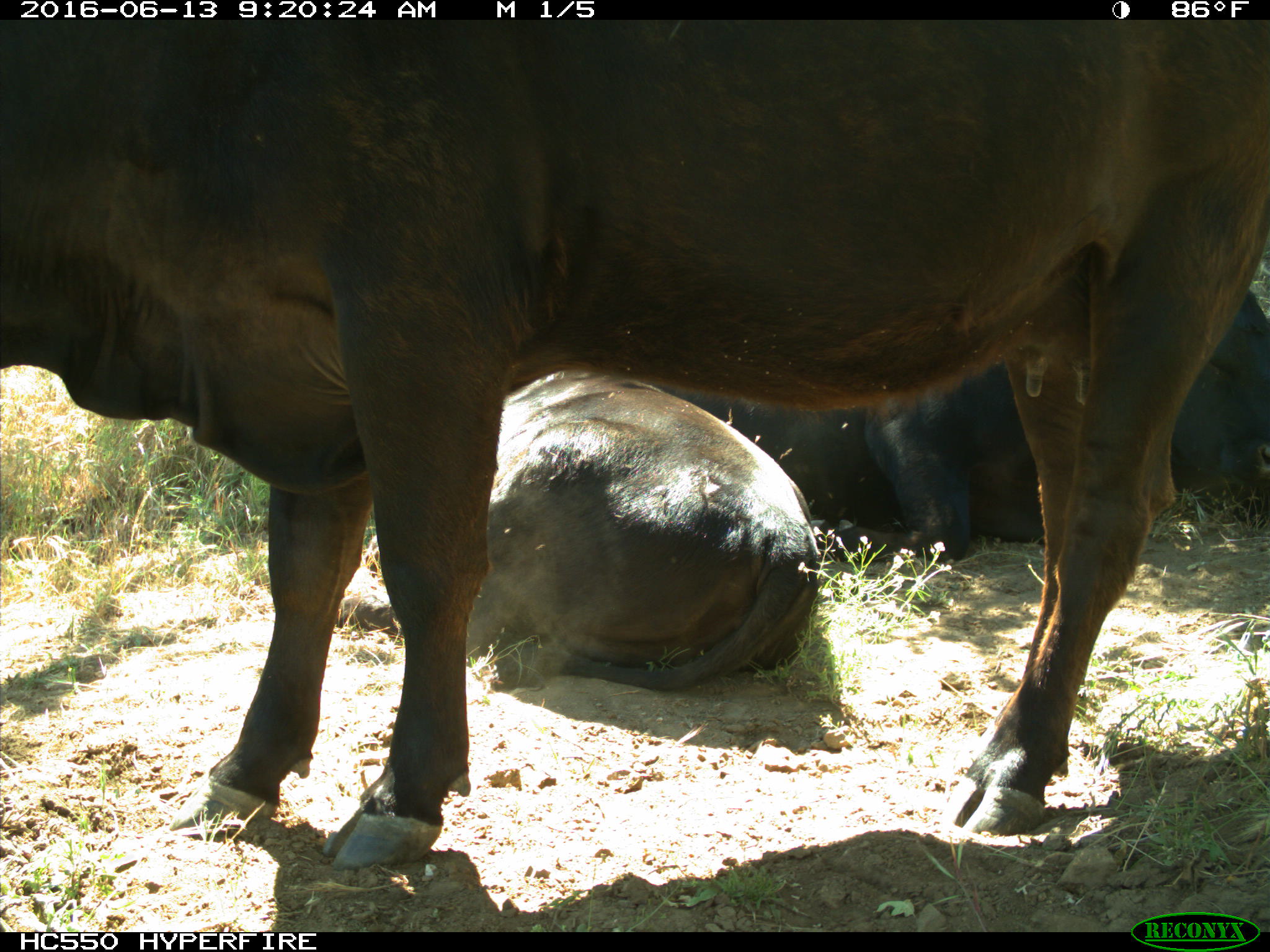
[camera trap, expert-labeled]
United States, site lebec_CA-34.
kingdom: Animalia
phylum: Chordata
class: Mammalia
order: Artiodactyla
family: Bovidae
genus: Bos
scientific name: Bos taurus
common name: domestic cow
Bos taurus (domestic cow).